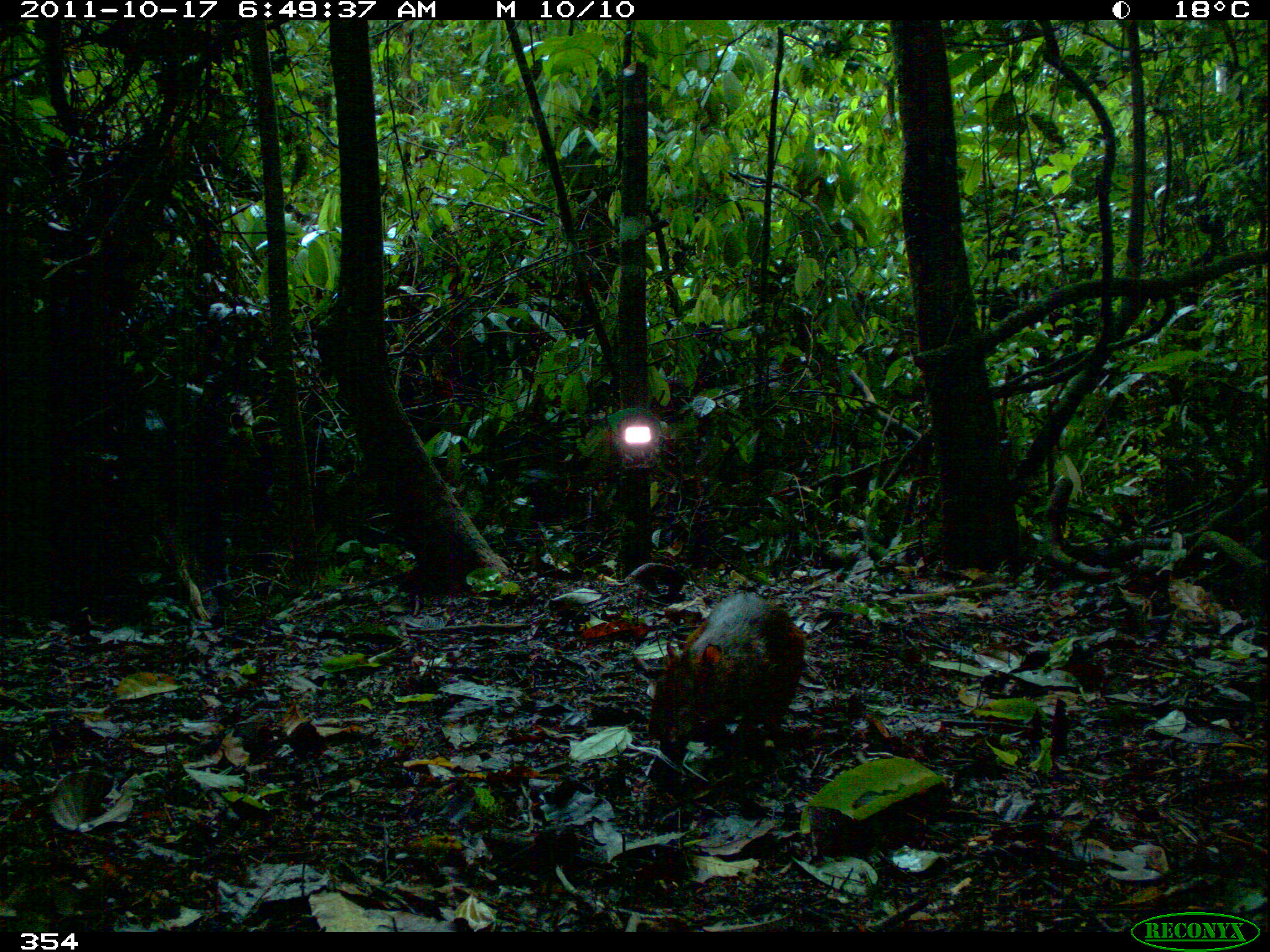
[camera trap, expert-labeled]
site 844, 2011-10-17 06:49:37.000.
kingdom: Animalia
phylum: Chordata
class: Mammalia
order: Rodentia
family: Dasyproctidae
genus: Dasyprocta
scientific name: Dasyprocta punctata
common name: central american agouti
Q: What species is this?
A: Dasyprocta punctata (central american agouti).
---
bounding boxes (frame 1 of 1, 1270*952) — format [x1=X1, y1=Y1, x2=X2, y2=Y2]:
dasyprocta punctata: [x1=646, y1=588, x2=805, y2=766]